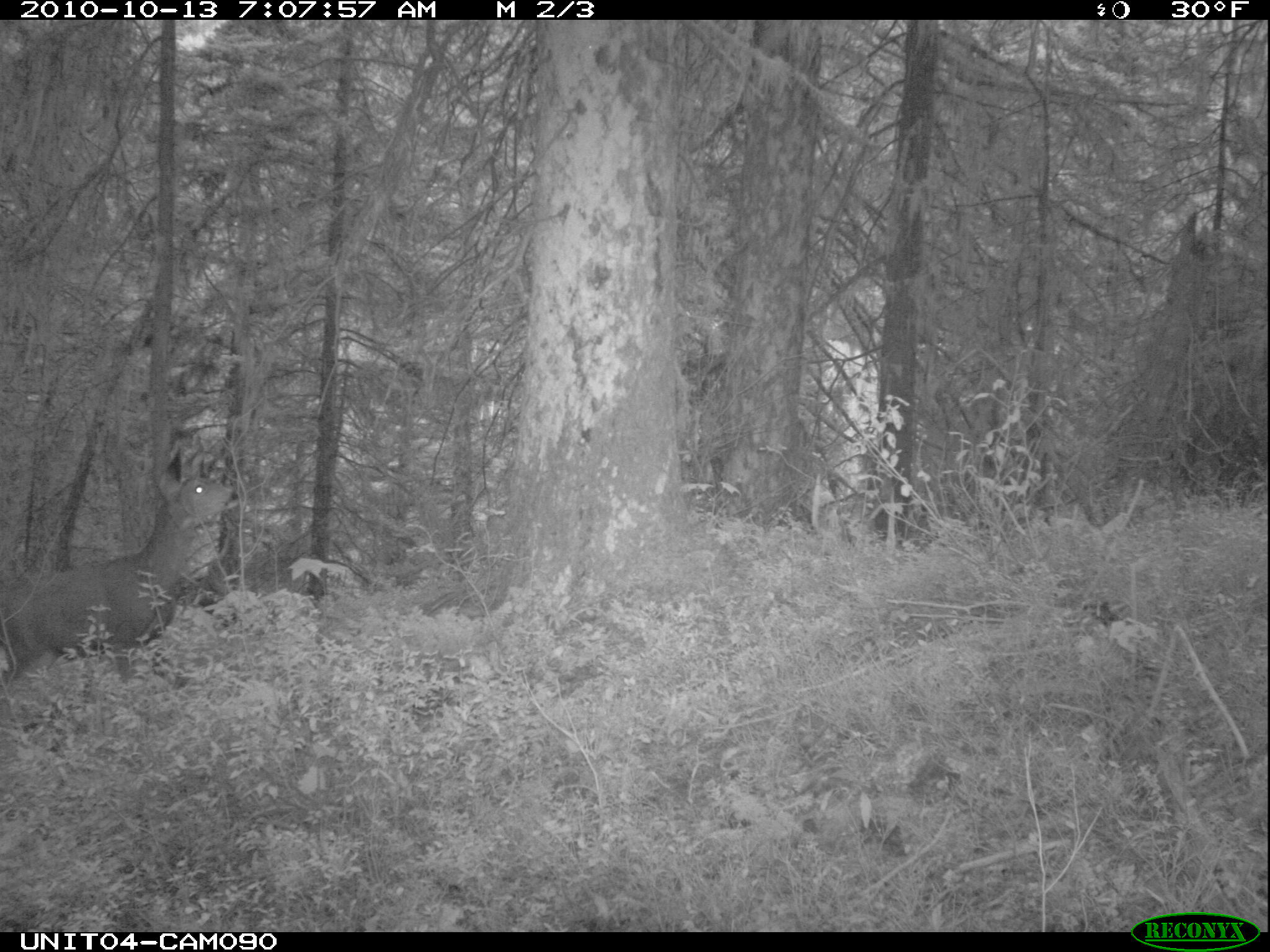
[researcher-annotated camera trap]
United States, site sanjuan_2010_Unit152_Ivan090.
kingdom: Animalia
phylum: Chordata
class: Mammalia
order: Artiodactyla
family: Cervidae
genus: Odocoileus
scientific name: Odocoileus hemionus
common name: mule deer